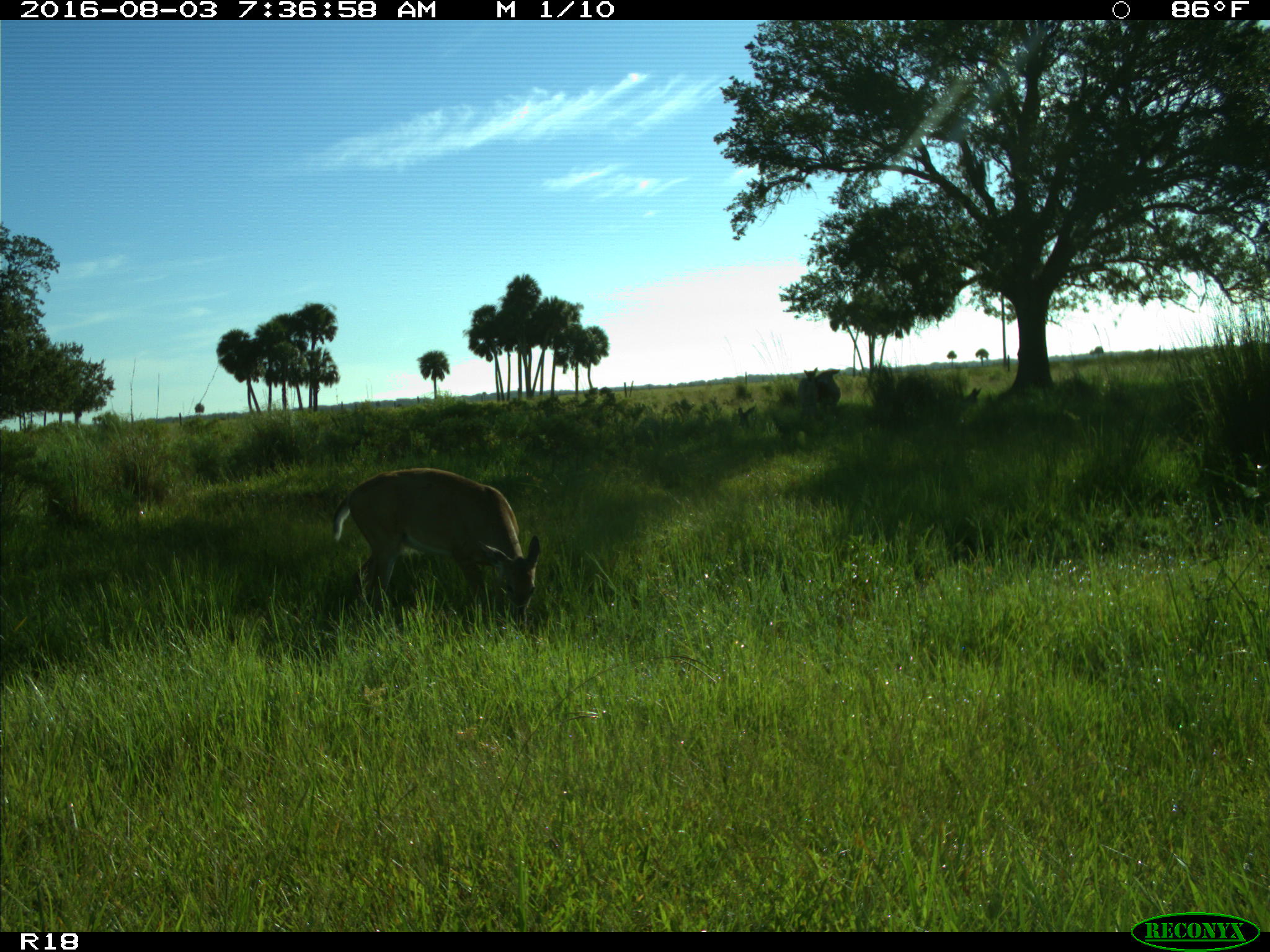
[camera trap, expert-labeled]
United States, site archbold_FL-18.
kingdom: Animalia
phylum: Chordata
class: Mammalia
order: Artiodactyla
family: Cervidae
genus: Odocoileus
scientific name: Odocoileus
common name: deer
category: unidentified deer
Unidentified deer (deer) (Odocoileus).